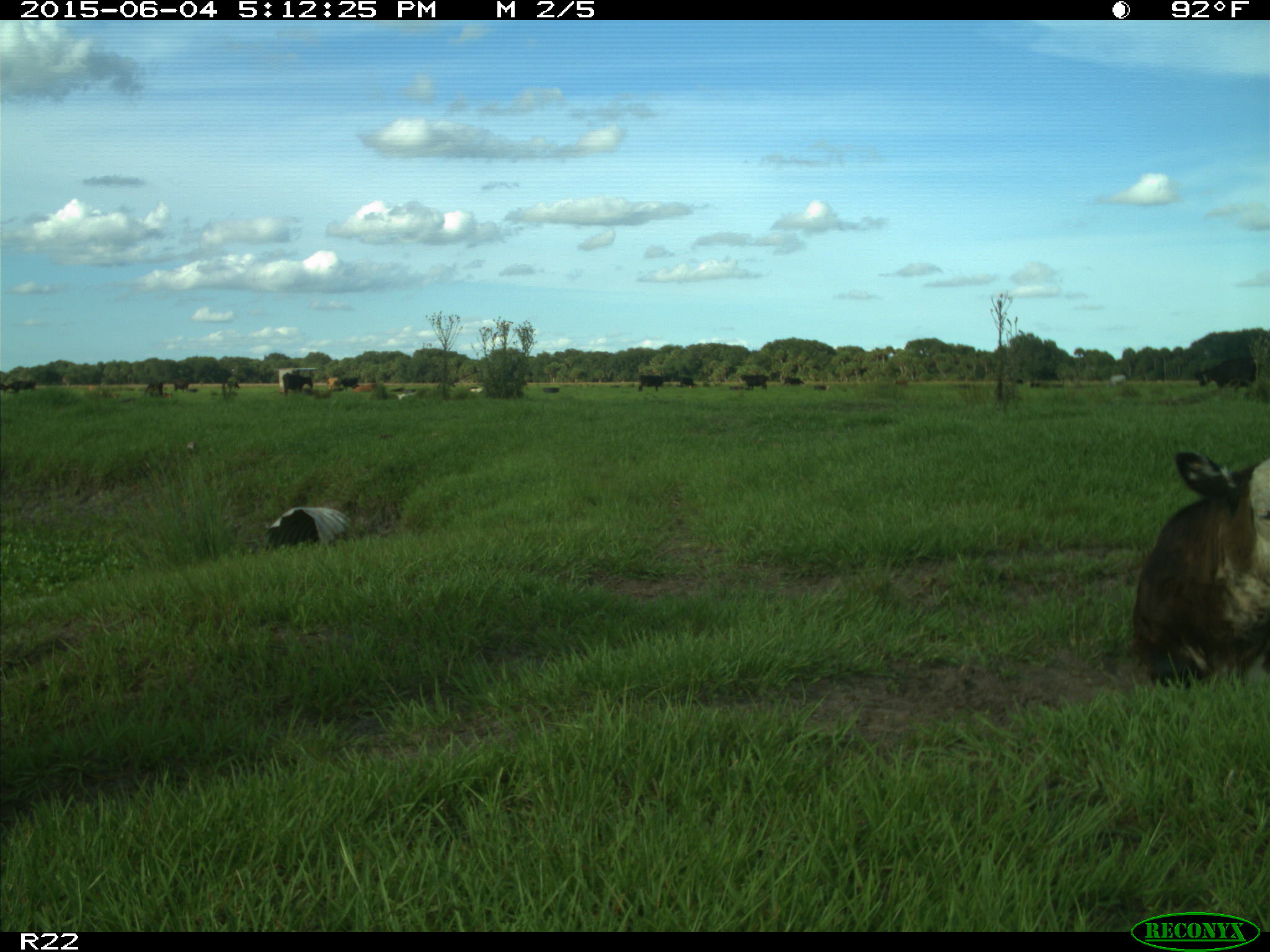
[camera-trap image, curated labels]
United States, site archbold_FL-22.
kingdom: Animalia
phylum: Chordata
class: Mammalia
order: Artiodactyla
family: Bovidae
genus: Bos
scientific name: Bos taurus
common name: domestic cow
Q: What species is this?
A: Bos taurus (domestic cow).